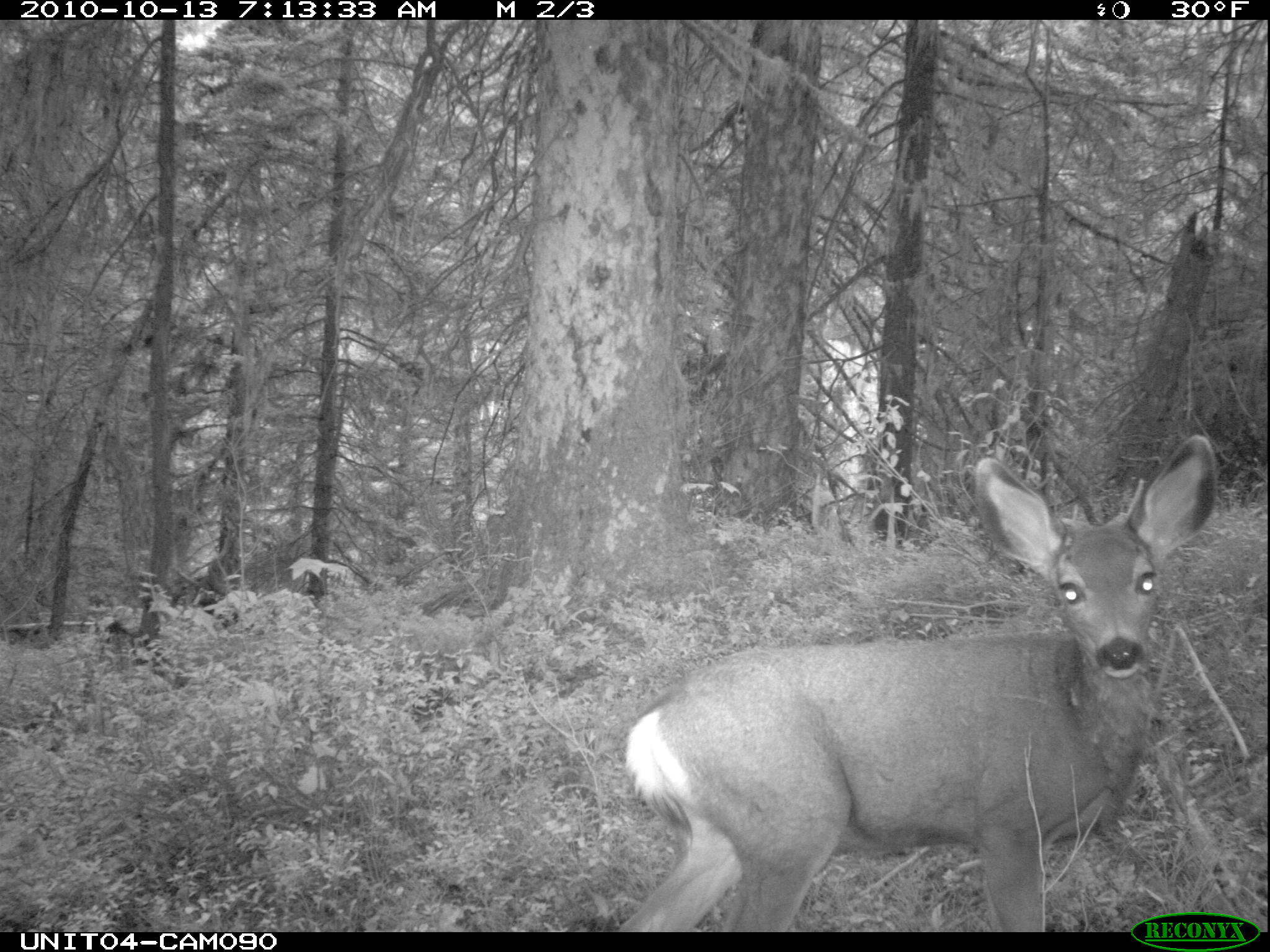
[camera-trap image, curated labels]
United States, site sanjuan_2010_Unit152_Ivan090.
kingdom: Animalia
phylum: Chordata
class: Mammalia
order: Artiodactyla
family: Cervidae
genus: Odocoileus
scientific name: Odocoileus hemionus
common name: mule deer